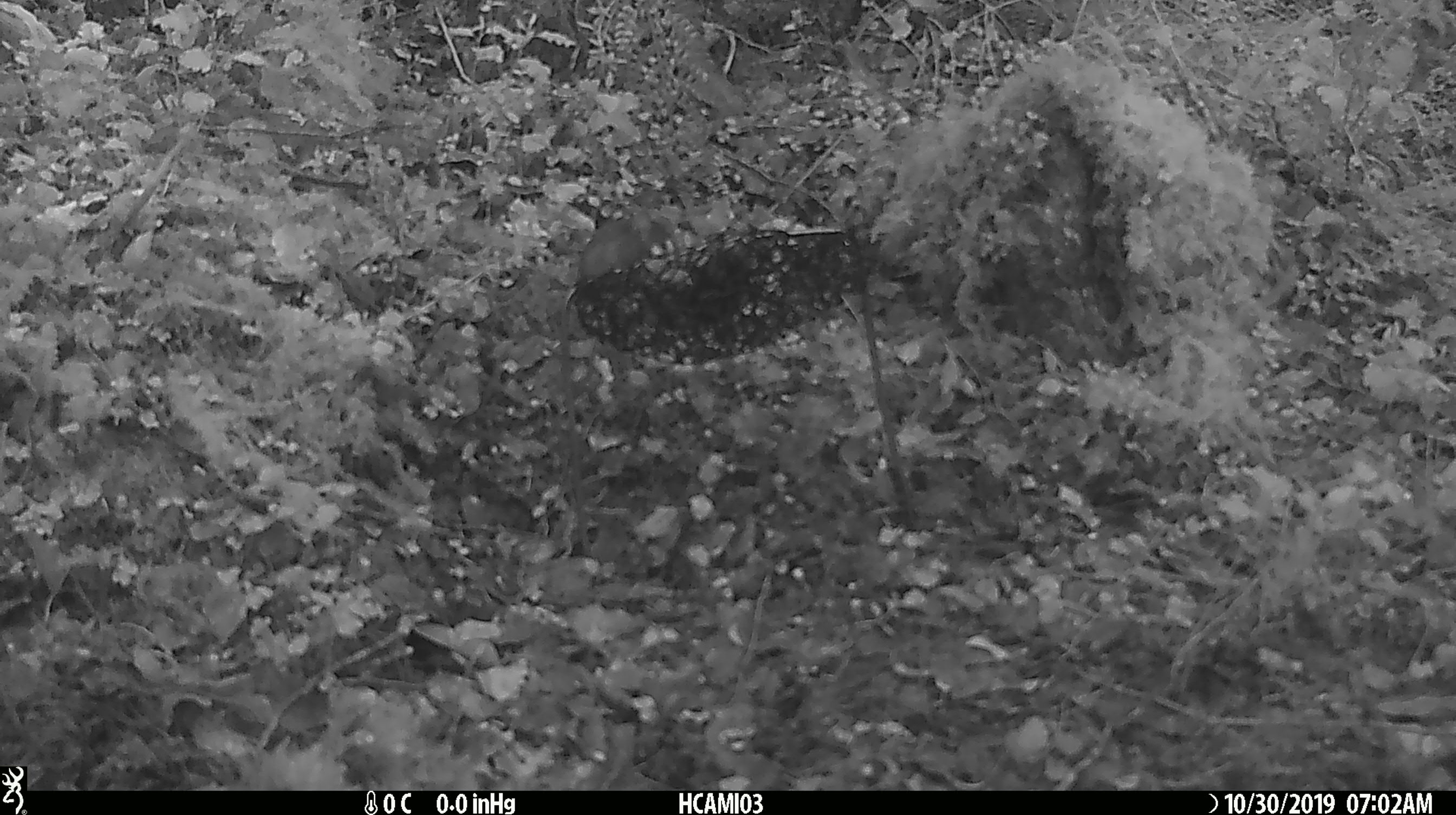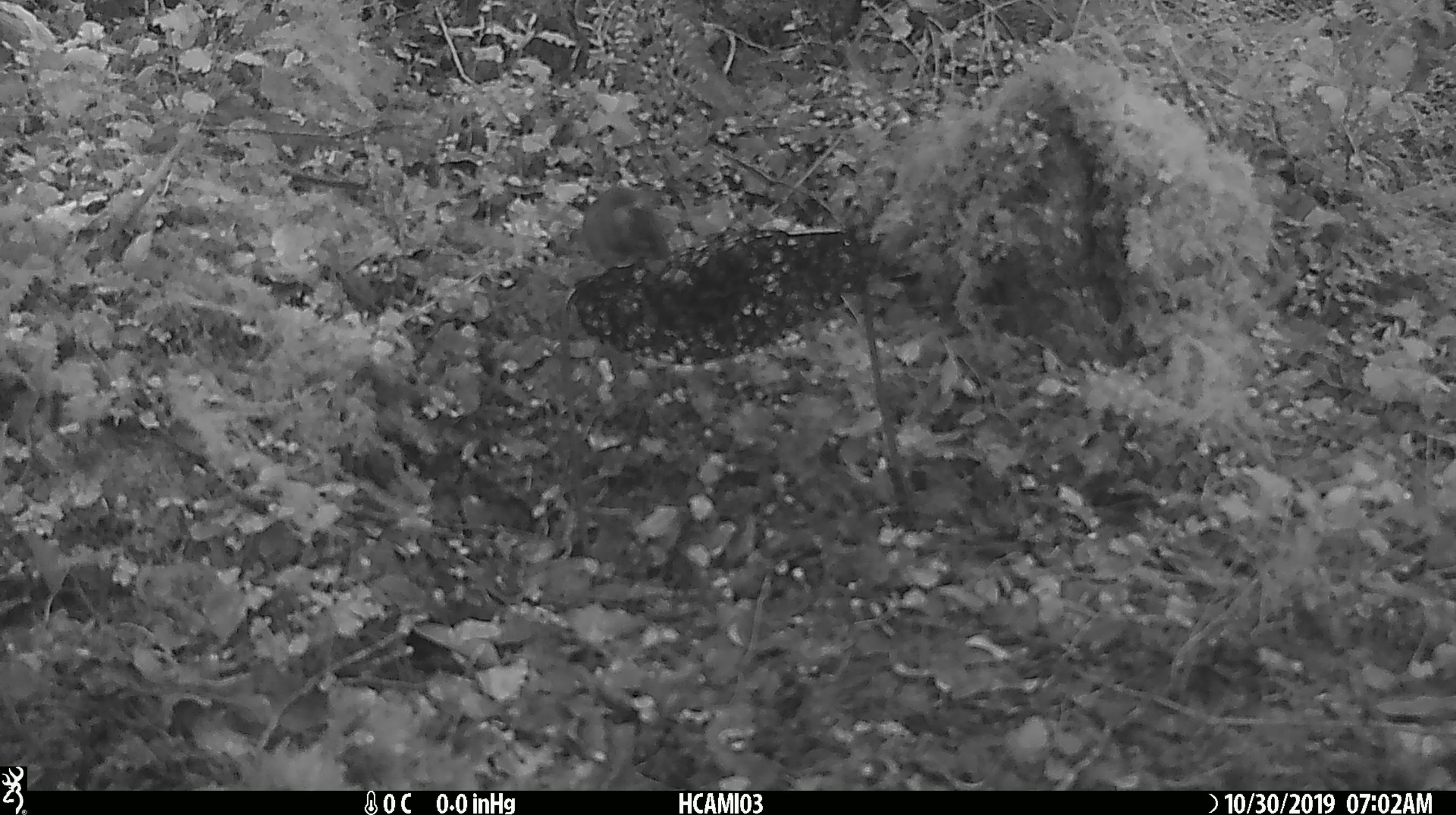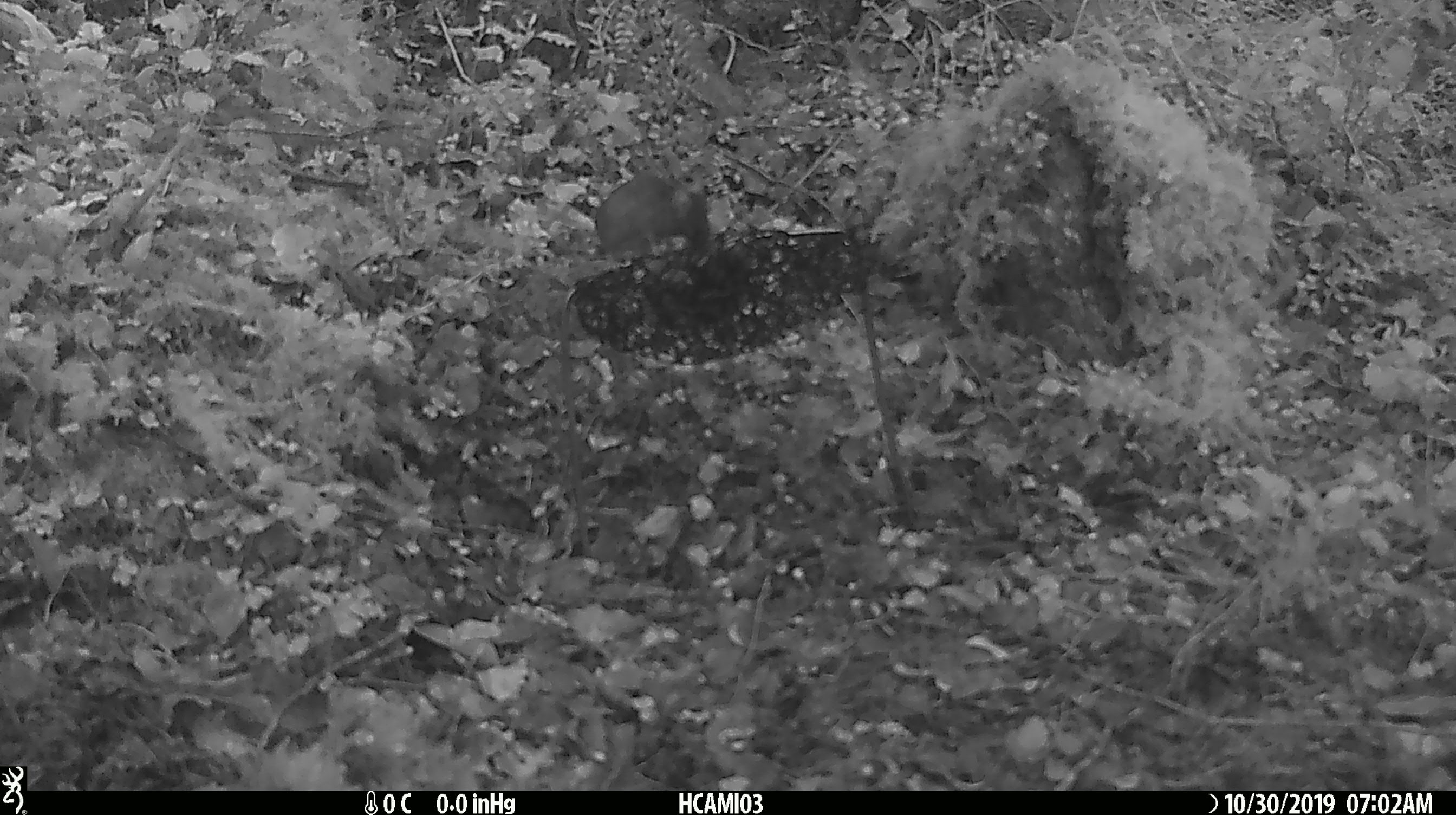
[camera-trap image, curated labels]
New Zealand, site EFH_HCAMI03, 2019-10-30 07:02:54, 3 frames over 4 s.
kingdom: Animalia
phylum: Chordata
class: Mammalia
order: Rodentia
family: Muridae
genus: Mus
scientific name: Mus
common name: mouse